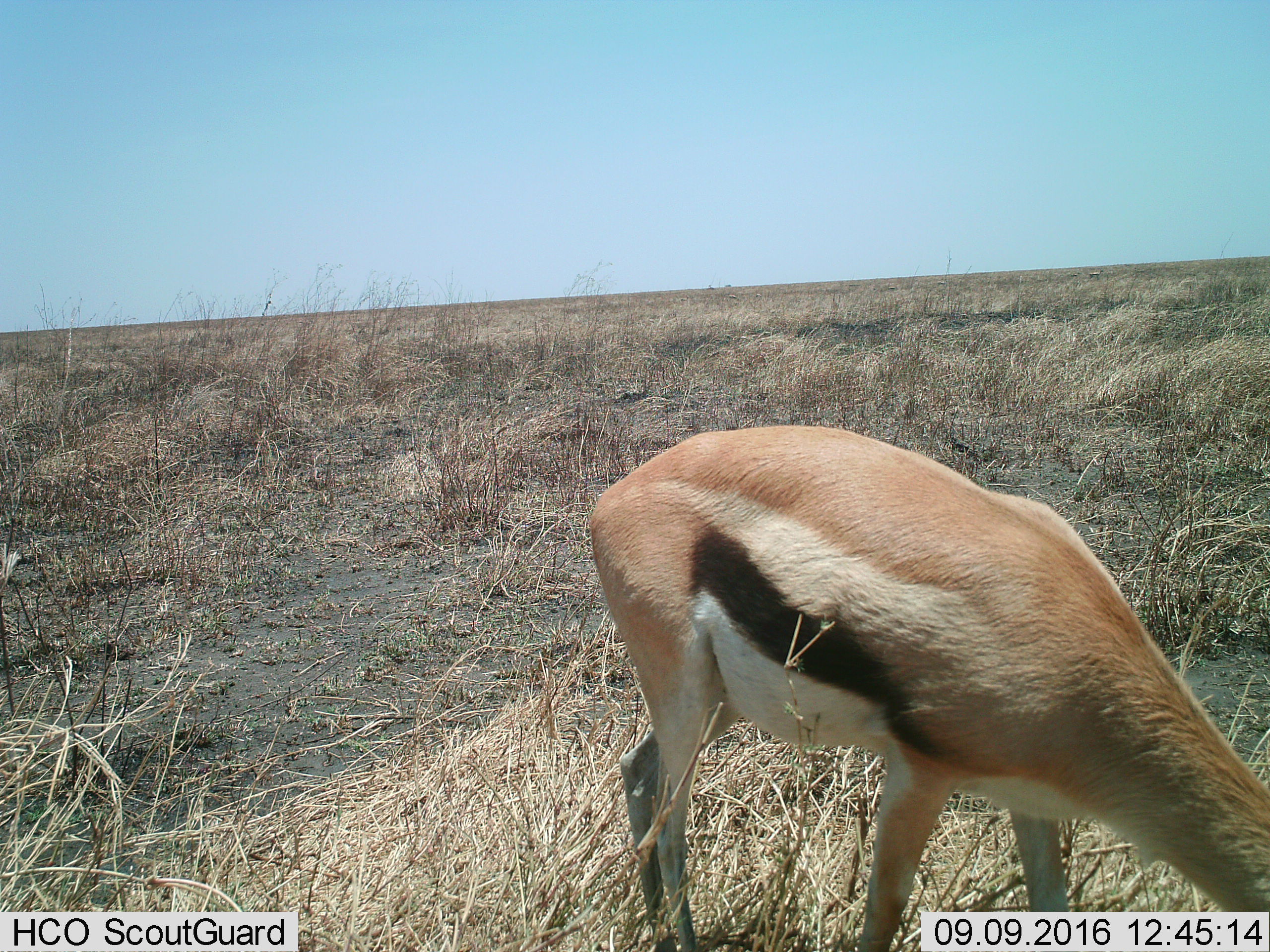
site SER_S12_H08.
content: unidentified animal